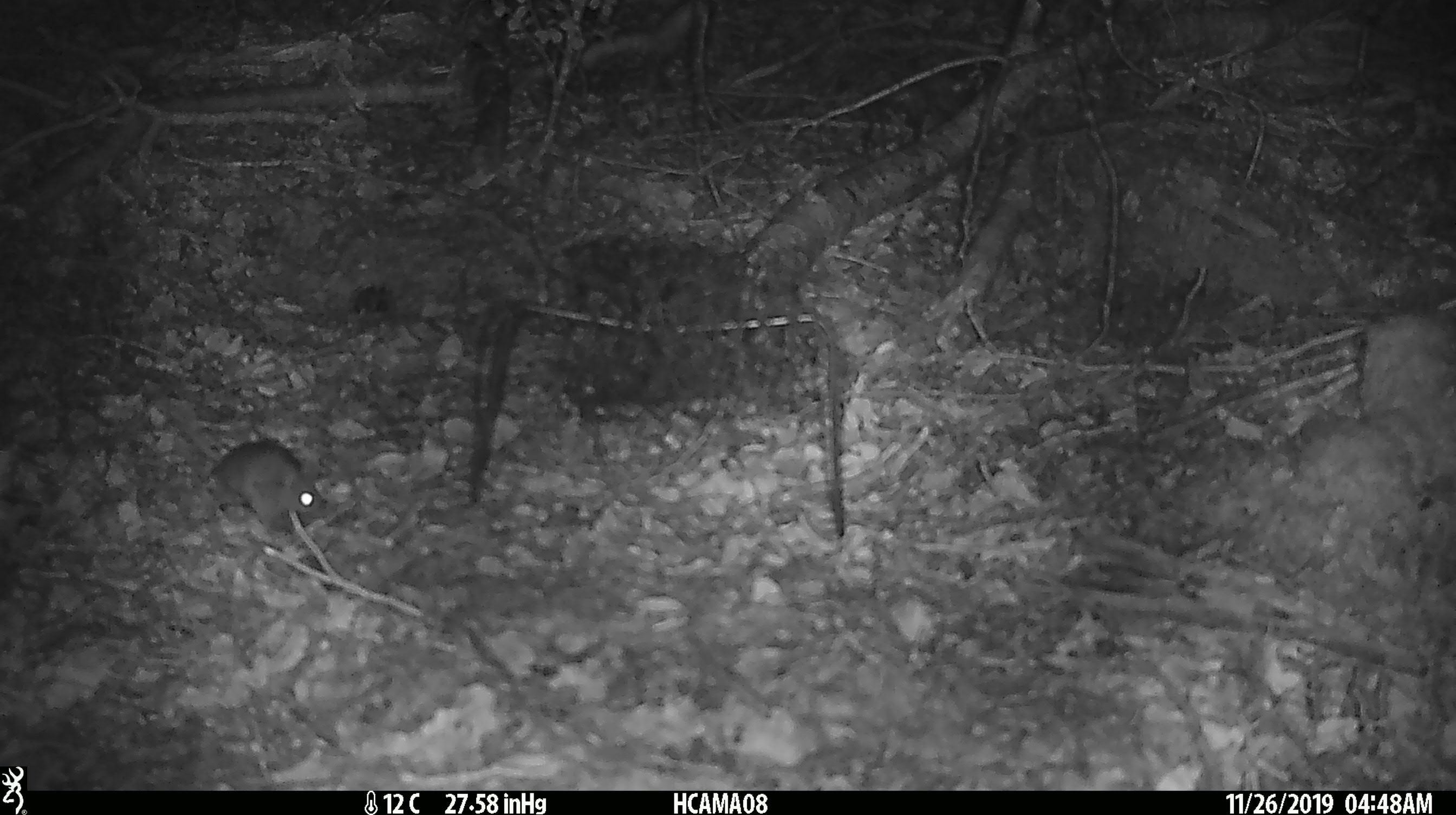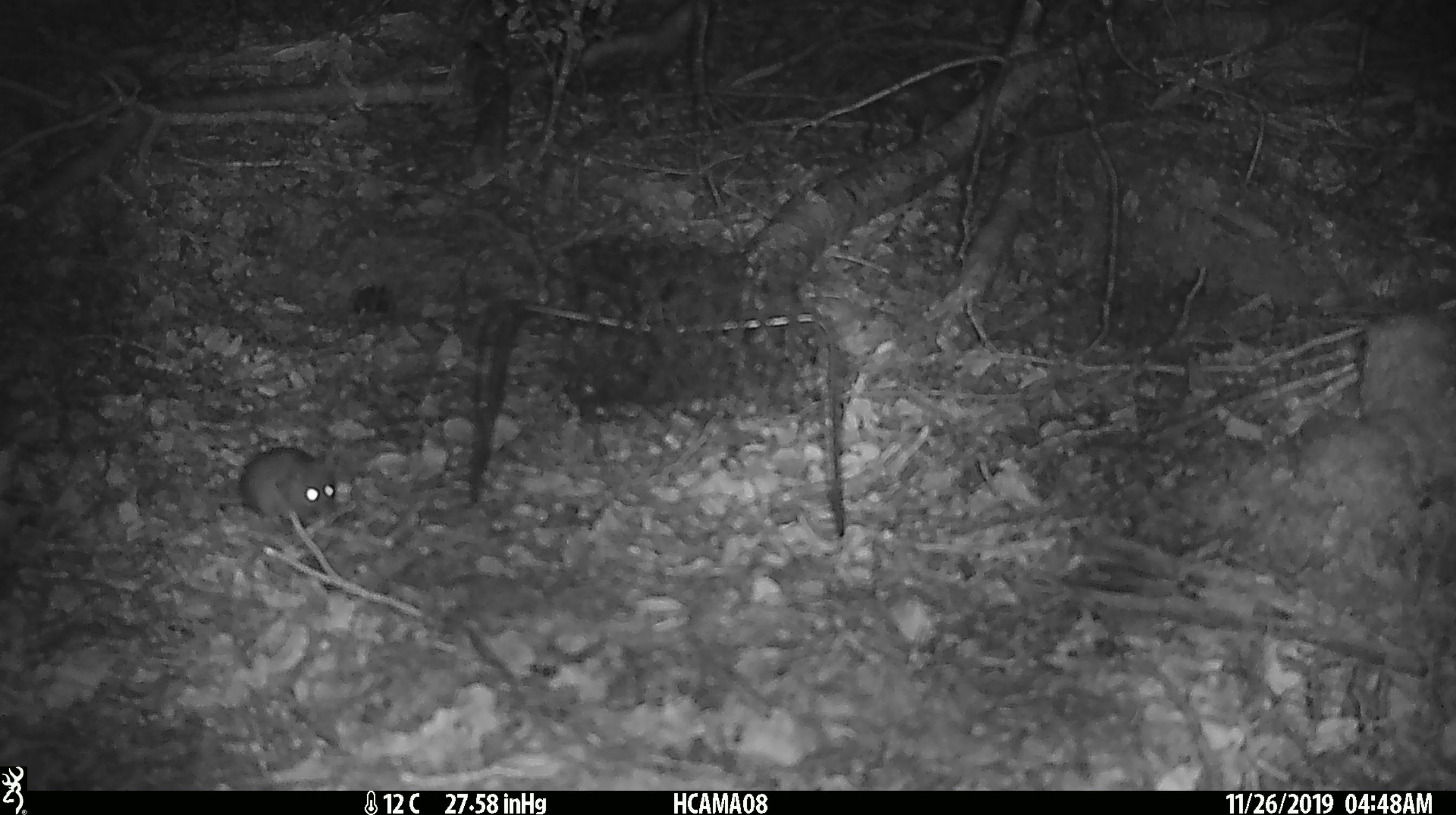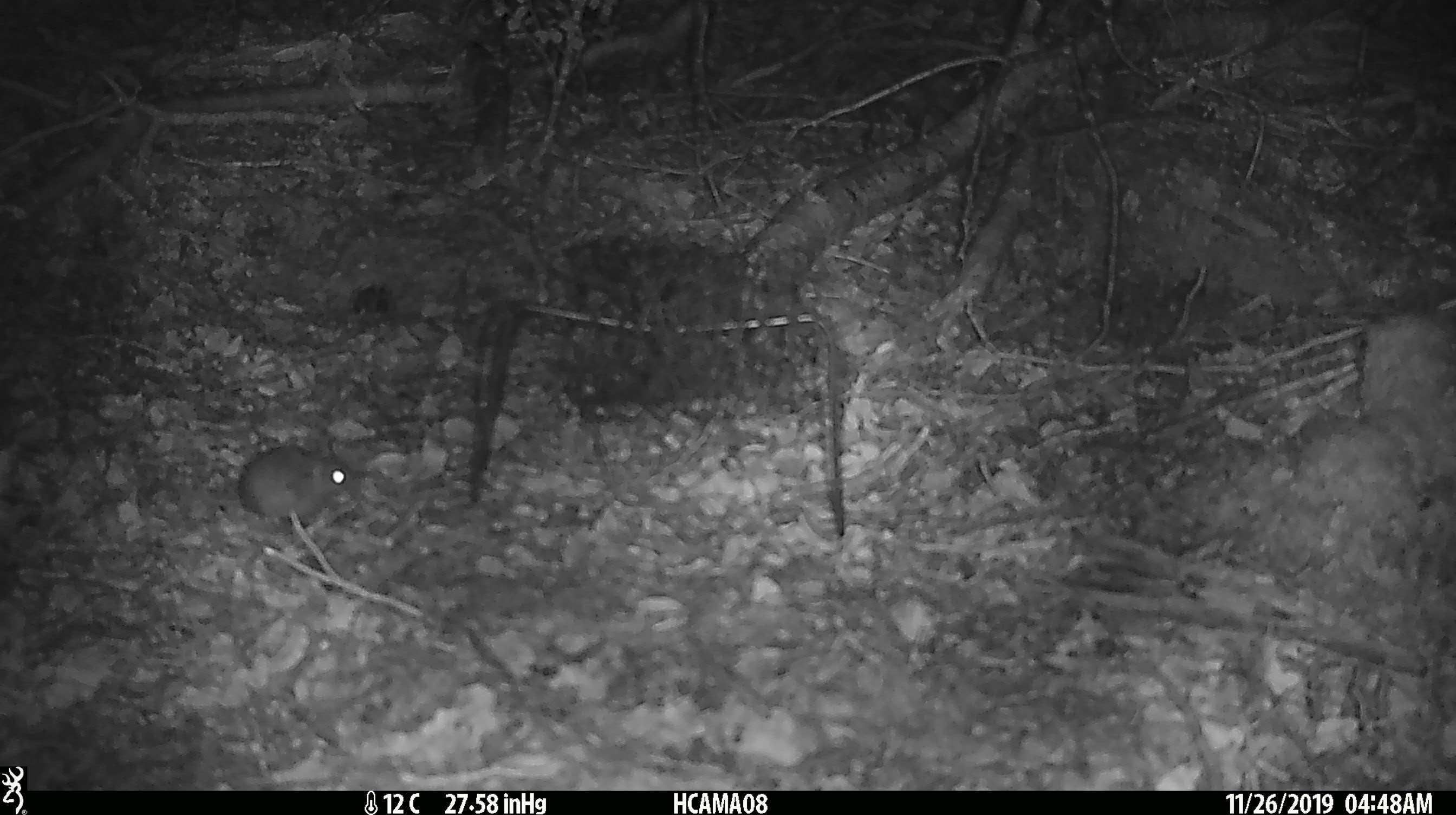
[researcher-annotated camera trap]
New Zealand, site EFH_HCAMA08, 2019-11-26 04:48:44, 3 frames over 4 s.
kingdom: Animalia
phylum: Chordata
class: Mammalia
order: Rodentia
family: Muridae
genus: Mus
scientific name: Mus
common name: mouse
Mouse (Mus).